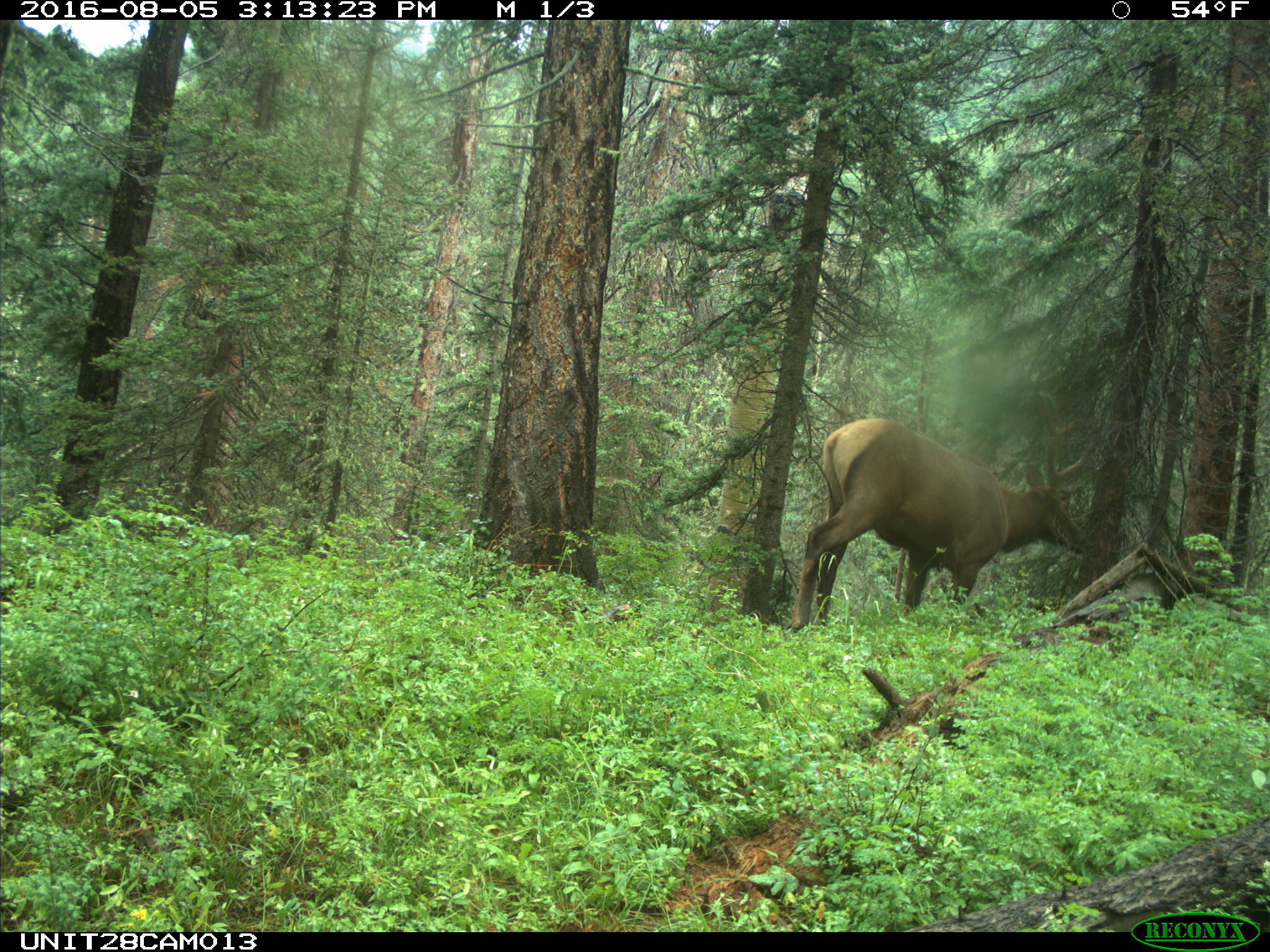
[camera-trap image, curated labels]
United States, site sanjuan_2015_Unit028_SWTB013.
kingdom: Animalia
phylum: Chordata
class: Mammalia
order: Artiodactyla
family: Cervidae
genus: Cervus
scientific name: Cervus elaphus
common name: red deer